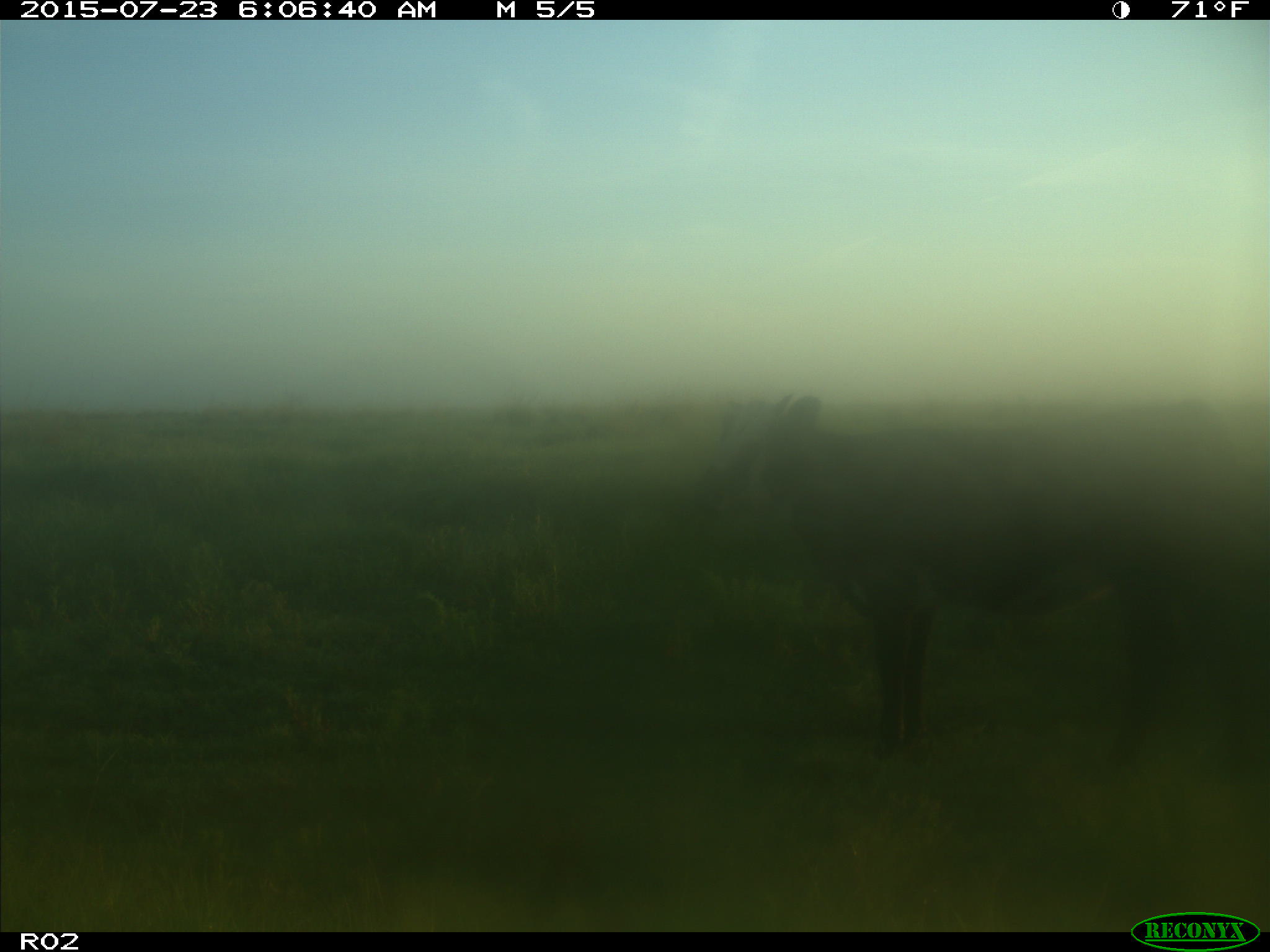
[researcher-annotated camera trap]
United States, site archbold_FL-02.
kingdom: Animalia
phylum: Chordata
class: Mammalia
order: Artiodactyla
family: Bovidae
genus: Bos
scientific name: Bos taurus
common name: domestic cow